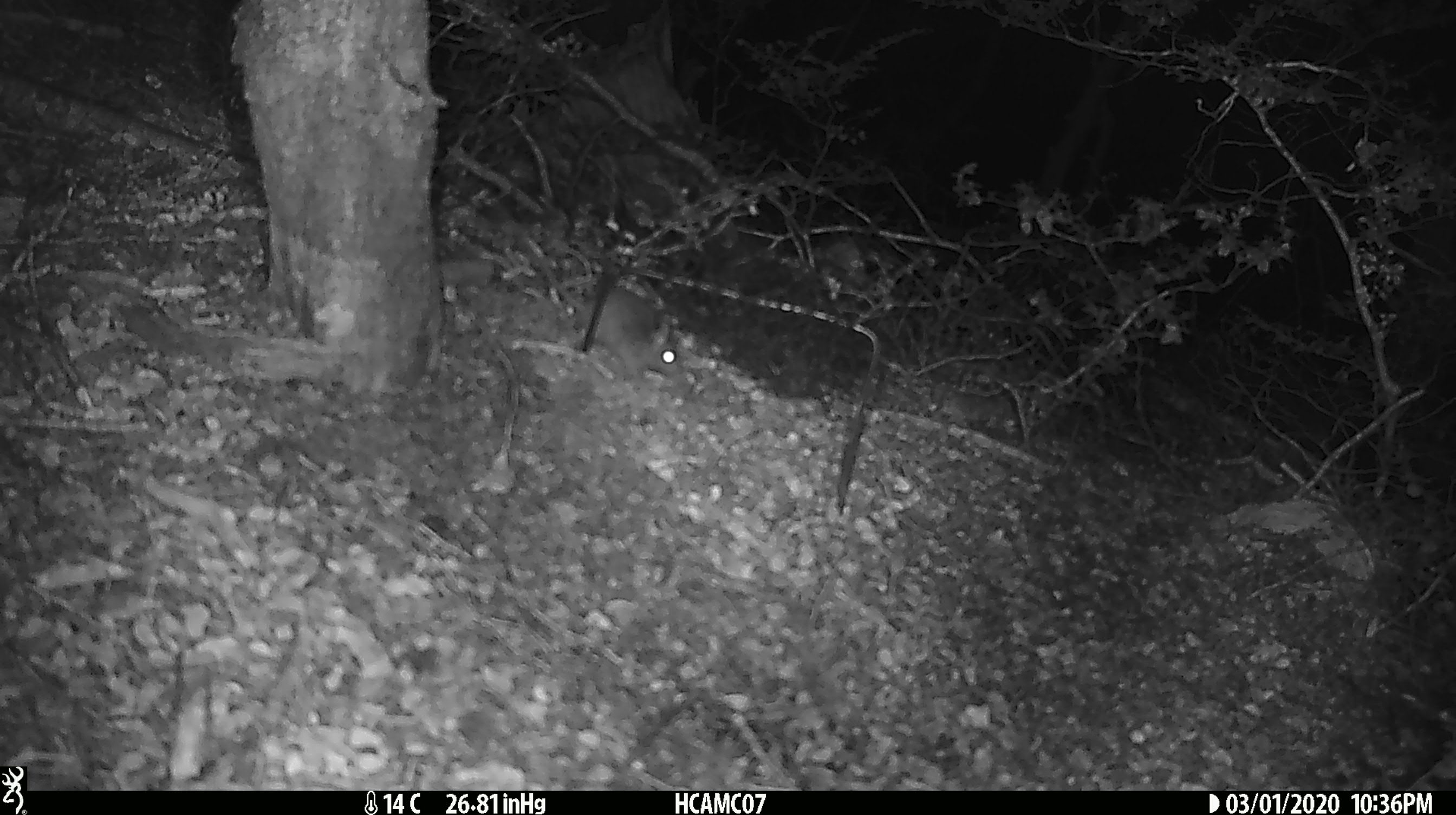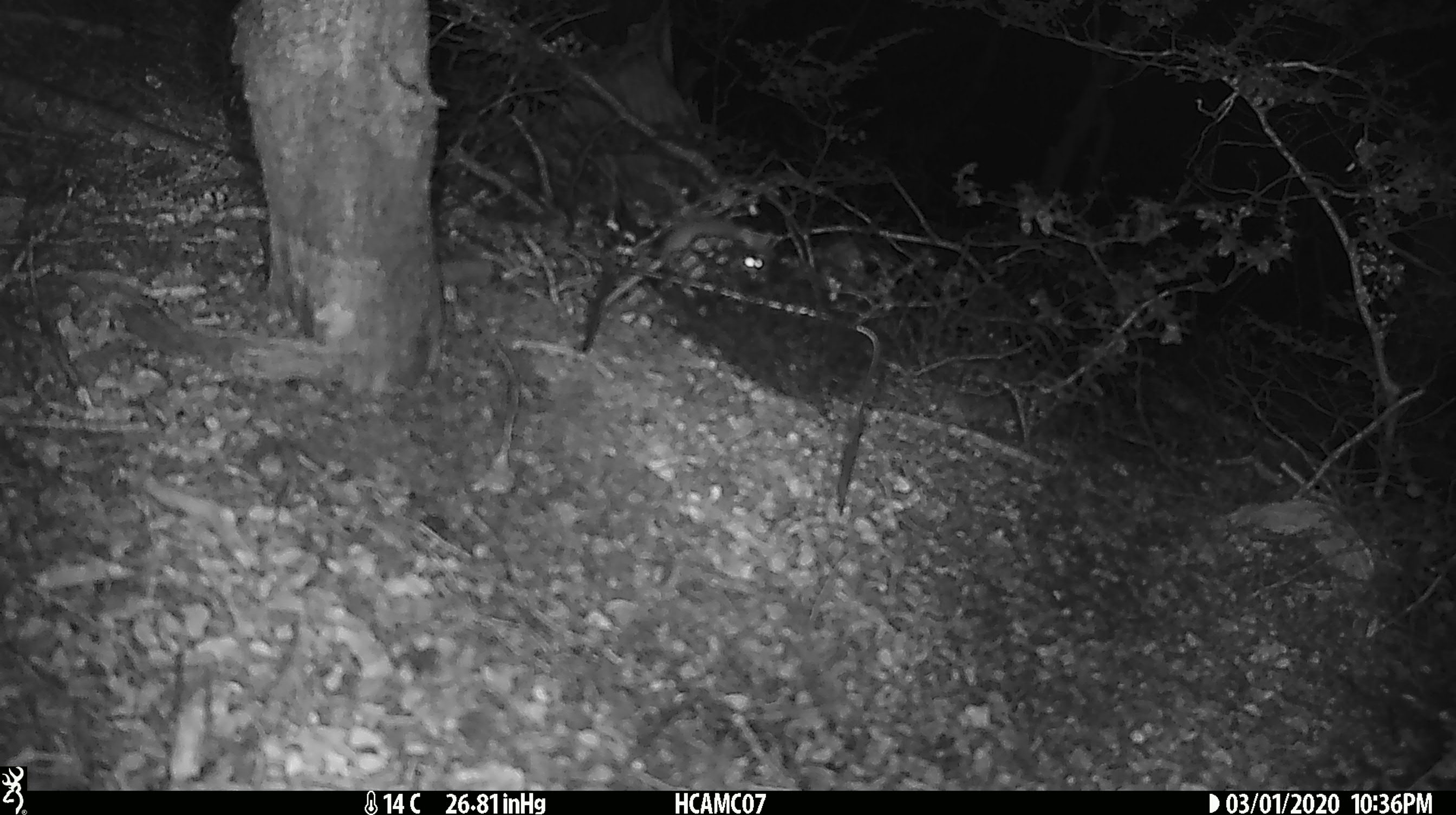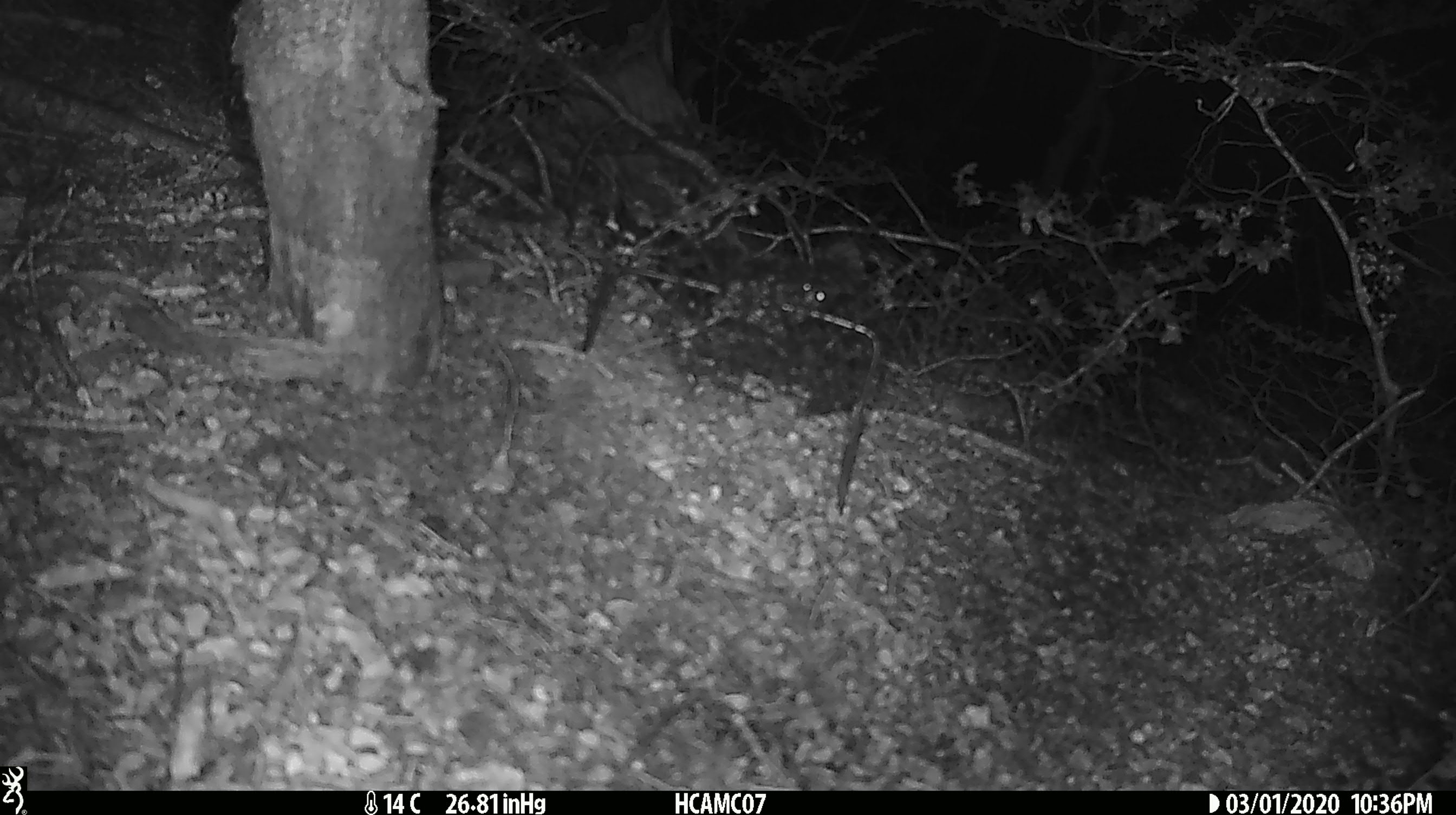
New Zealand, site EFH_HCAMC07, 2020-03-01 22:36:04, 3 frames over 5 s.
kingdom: Animalia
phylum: Chordata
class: Mammalia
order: Rodentia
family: Muridae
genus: Mus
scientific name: Mus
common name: mouse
Mouse (Mus).